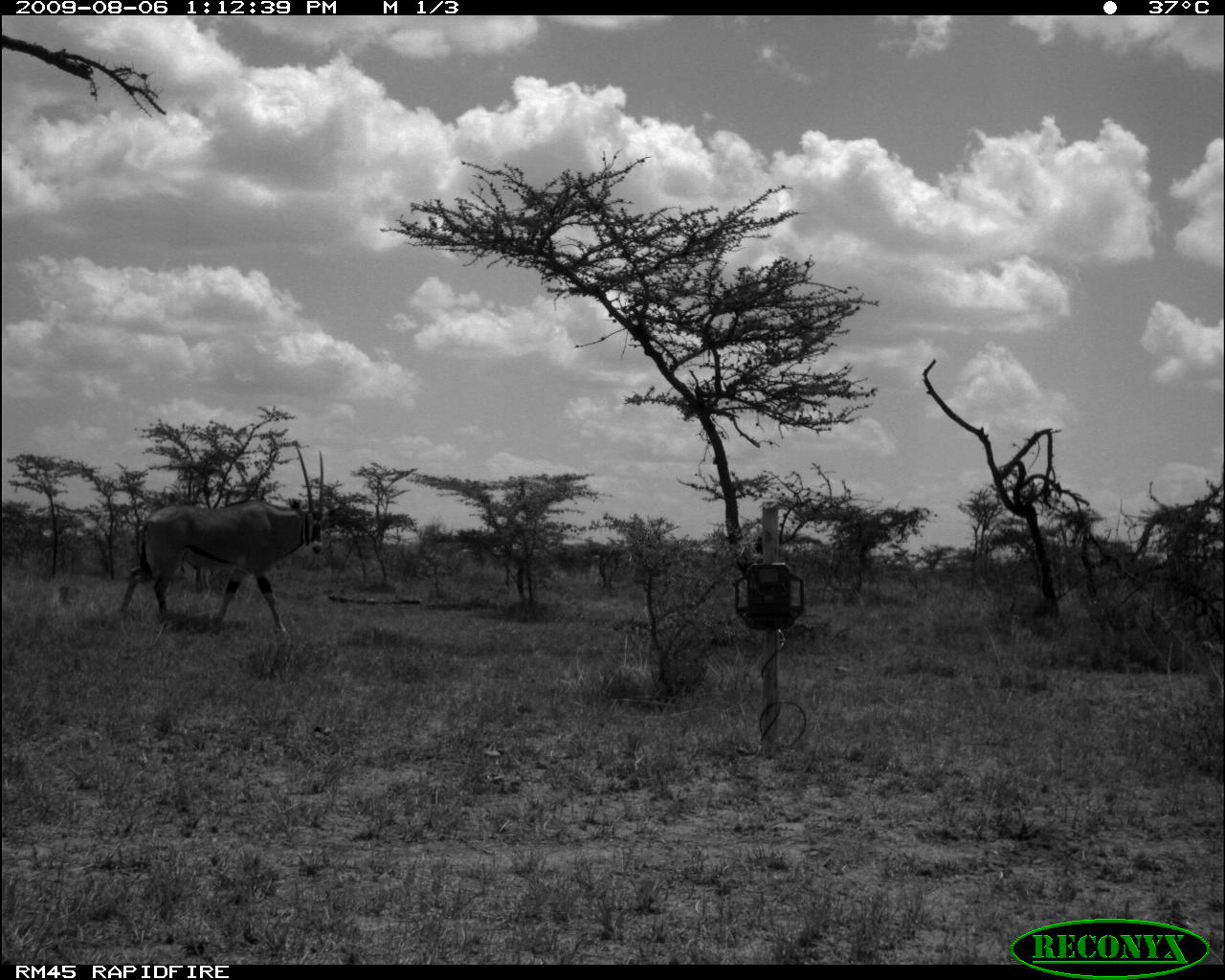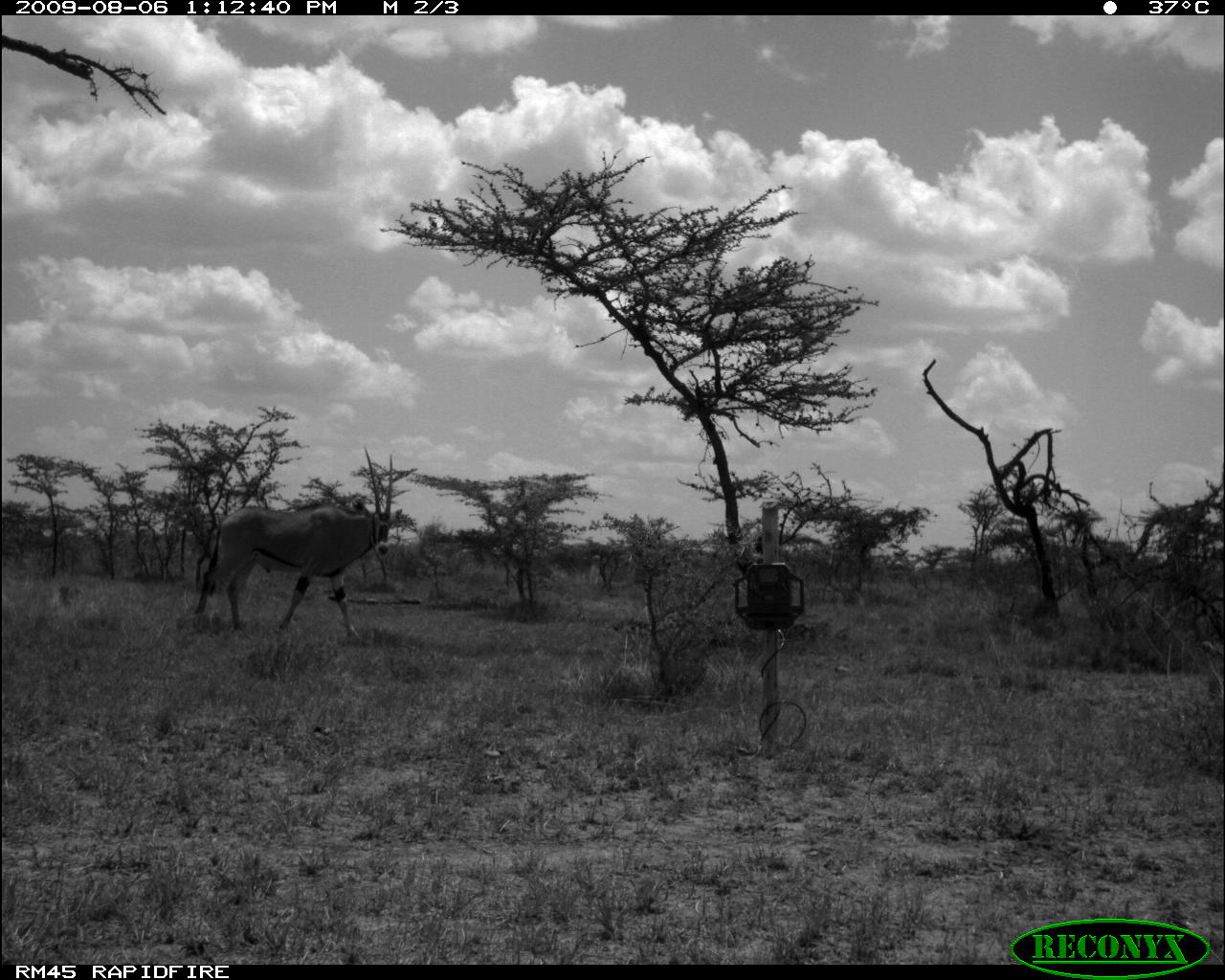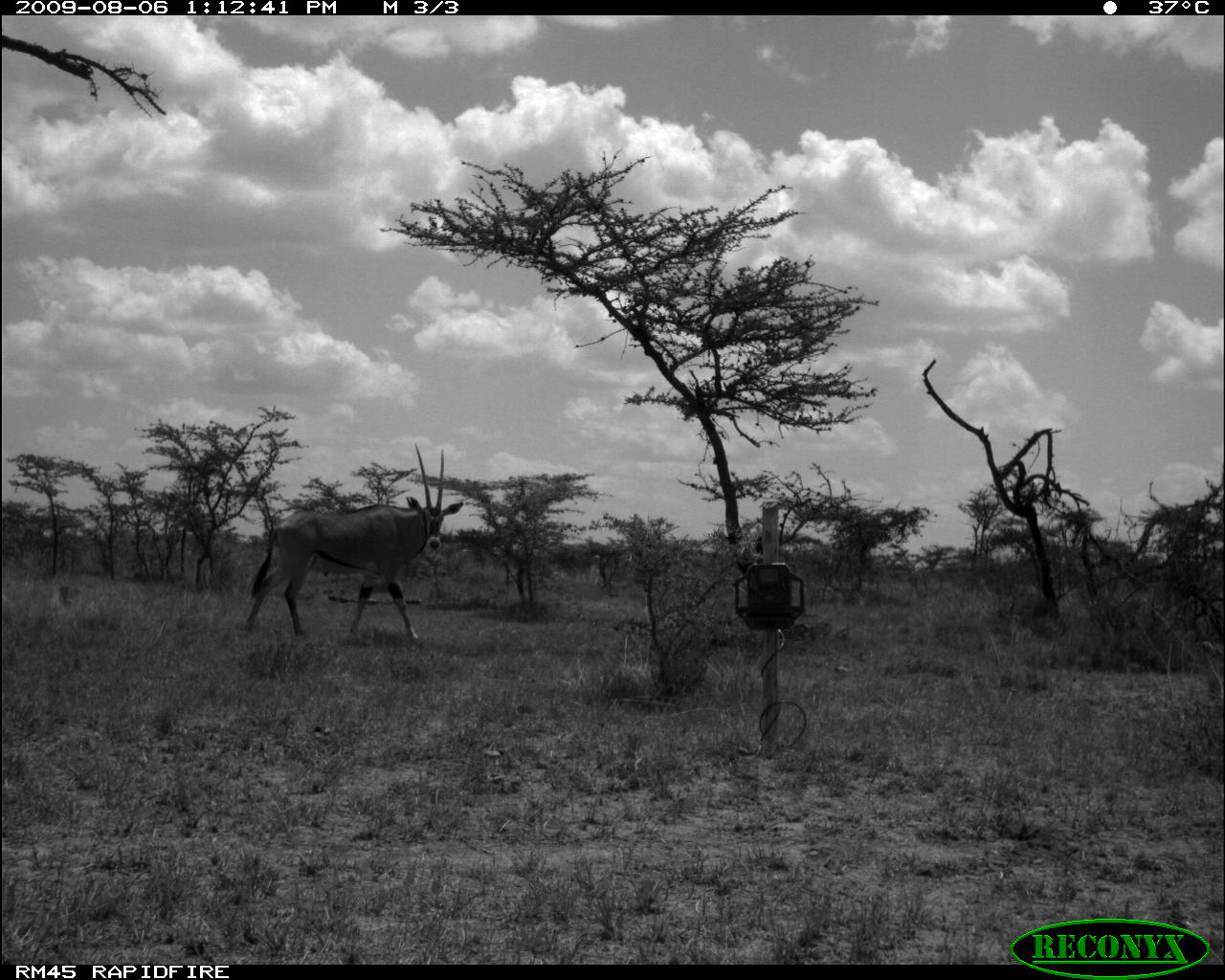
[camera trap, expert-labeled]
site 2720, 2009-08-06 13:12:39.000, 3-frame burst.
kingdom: Animalia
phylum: Chordata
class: Mammalia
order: Artiodactyla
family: Bovidae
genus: Oryx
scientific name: Oryx beisa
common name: east african oryx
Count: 1.